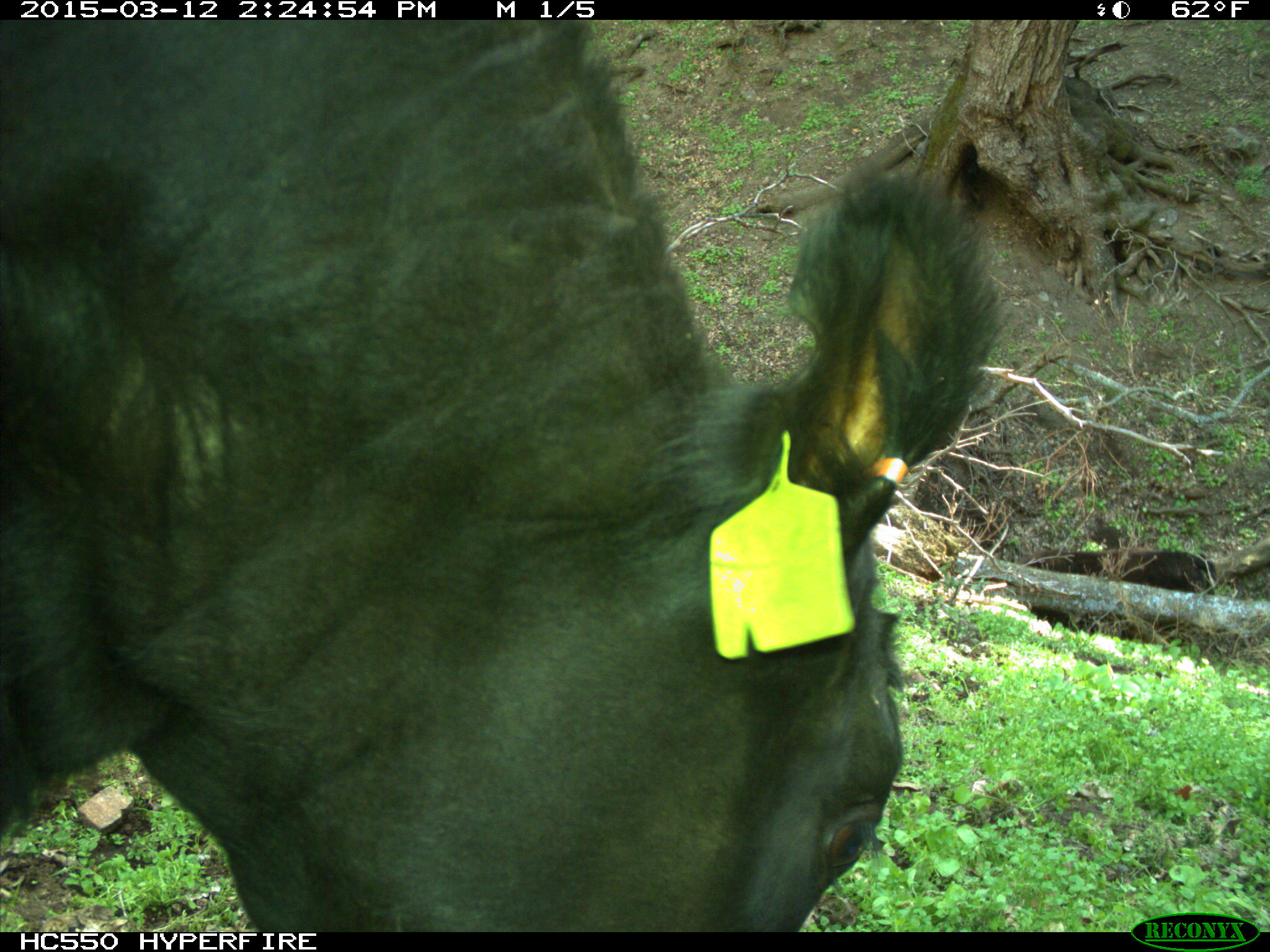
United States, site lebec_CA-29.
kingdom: Animalia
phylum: Chordata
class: Mammalia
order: Artiodactyla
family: Bovidae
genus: Bos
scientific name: Bos taurus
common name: domestic cow